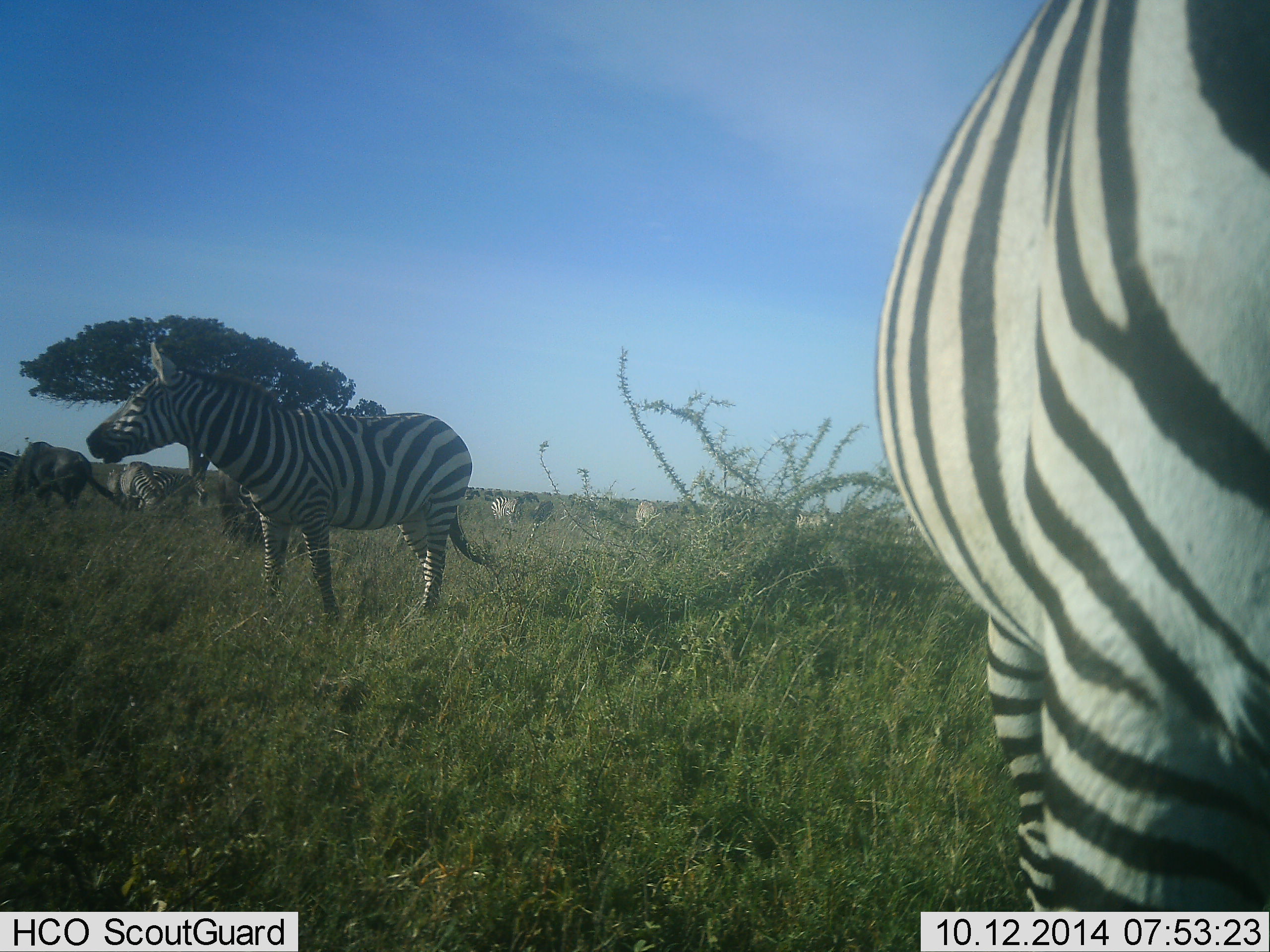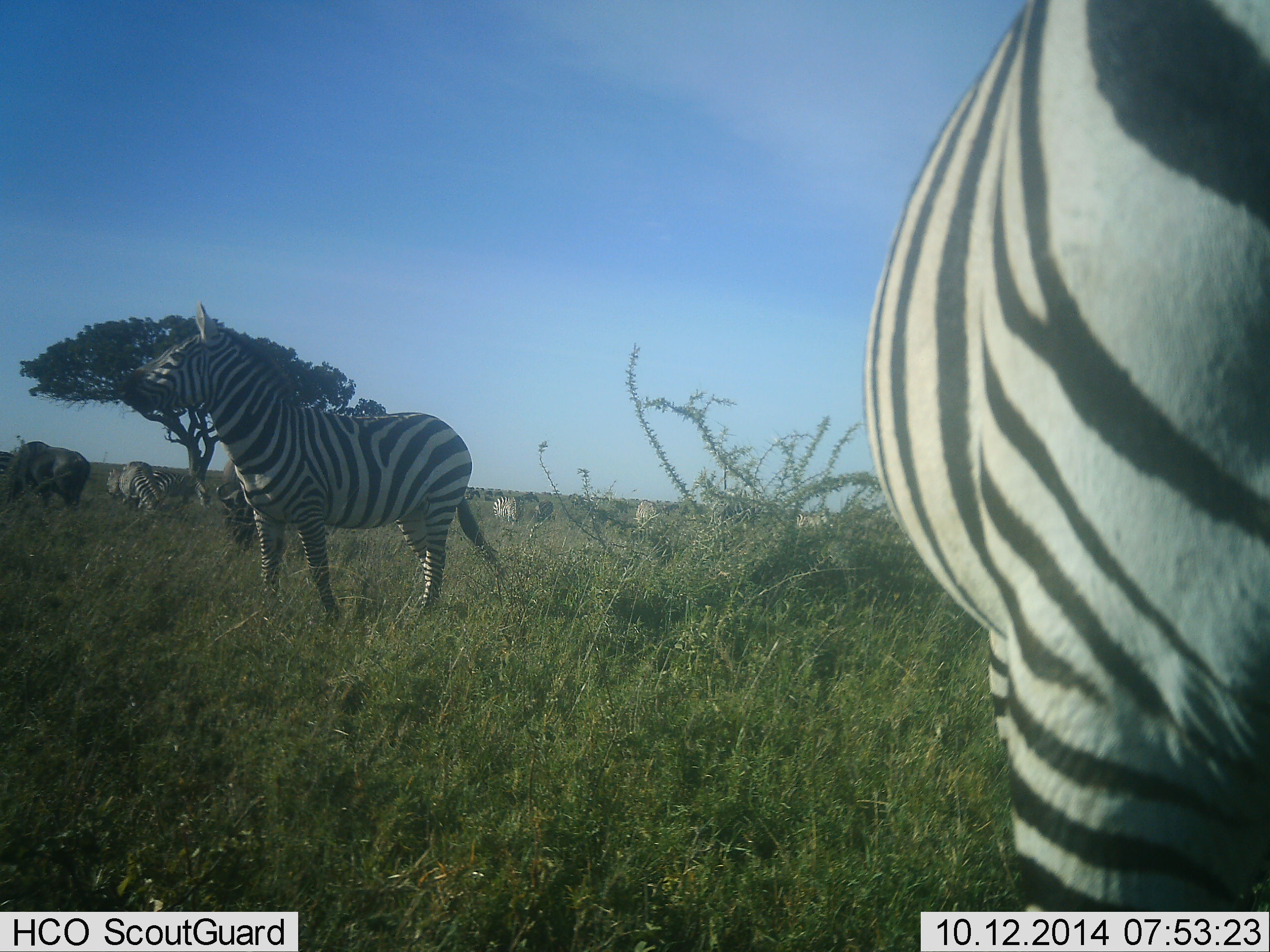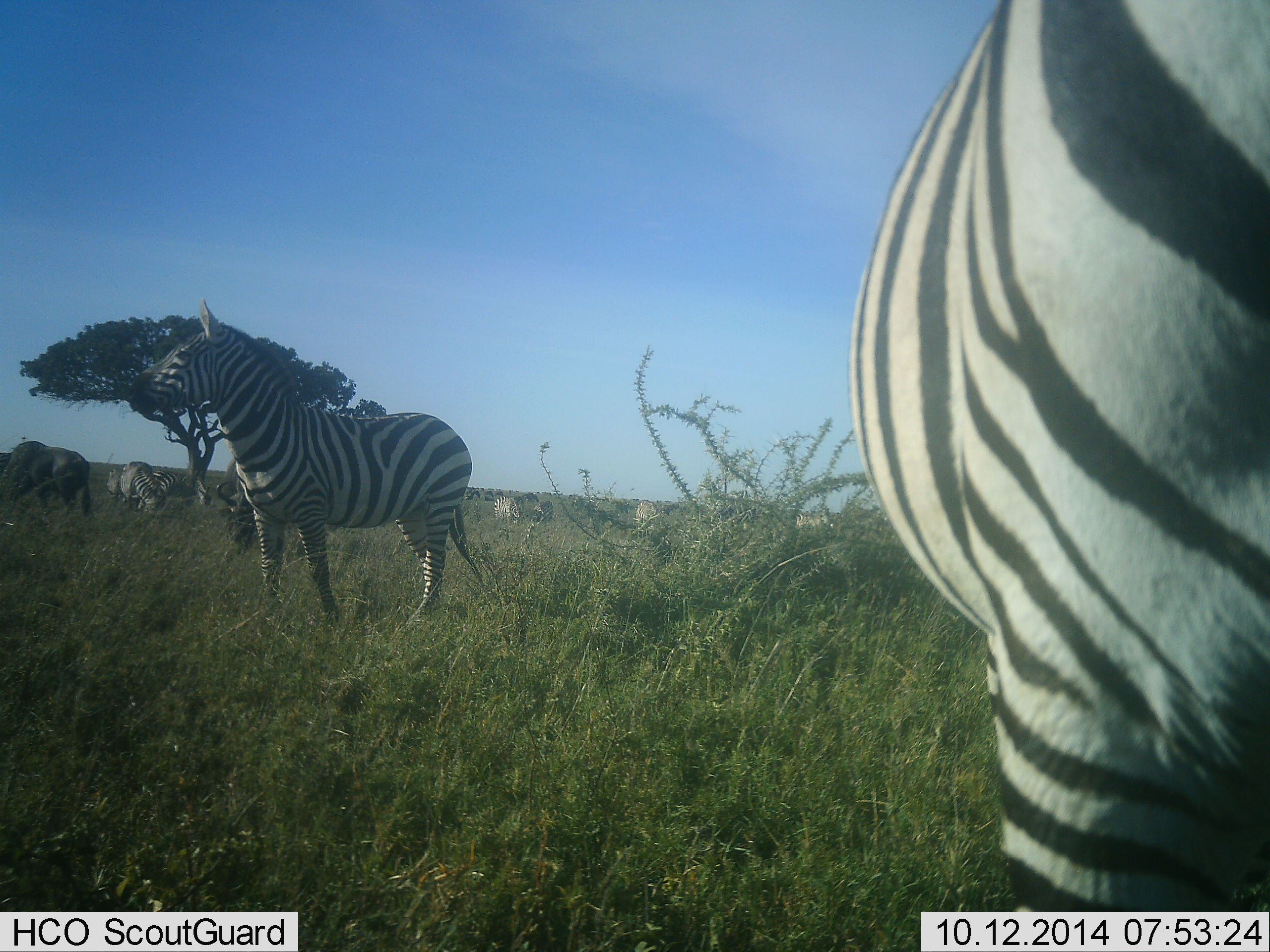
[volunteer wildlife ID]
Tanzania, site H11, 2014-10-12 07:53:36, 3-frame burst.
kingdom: Animalia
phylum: Chordata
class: Mammalia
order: Perissodactyla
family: Equidae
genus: Equus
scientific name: Equus quagga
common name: plains zebra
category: zebra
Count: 8.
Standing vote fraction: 73%.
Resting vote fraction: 13%.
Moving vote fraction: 13%.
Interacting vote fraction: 13%.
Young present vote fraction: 0%.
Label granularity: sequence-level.